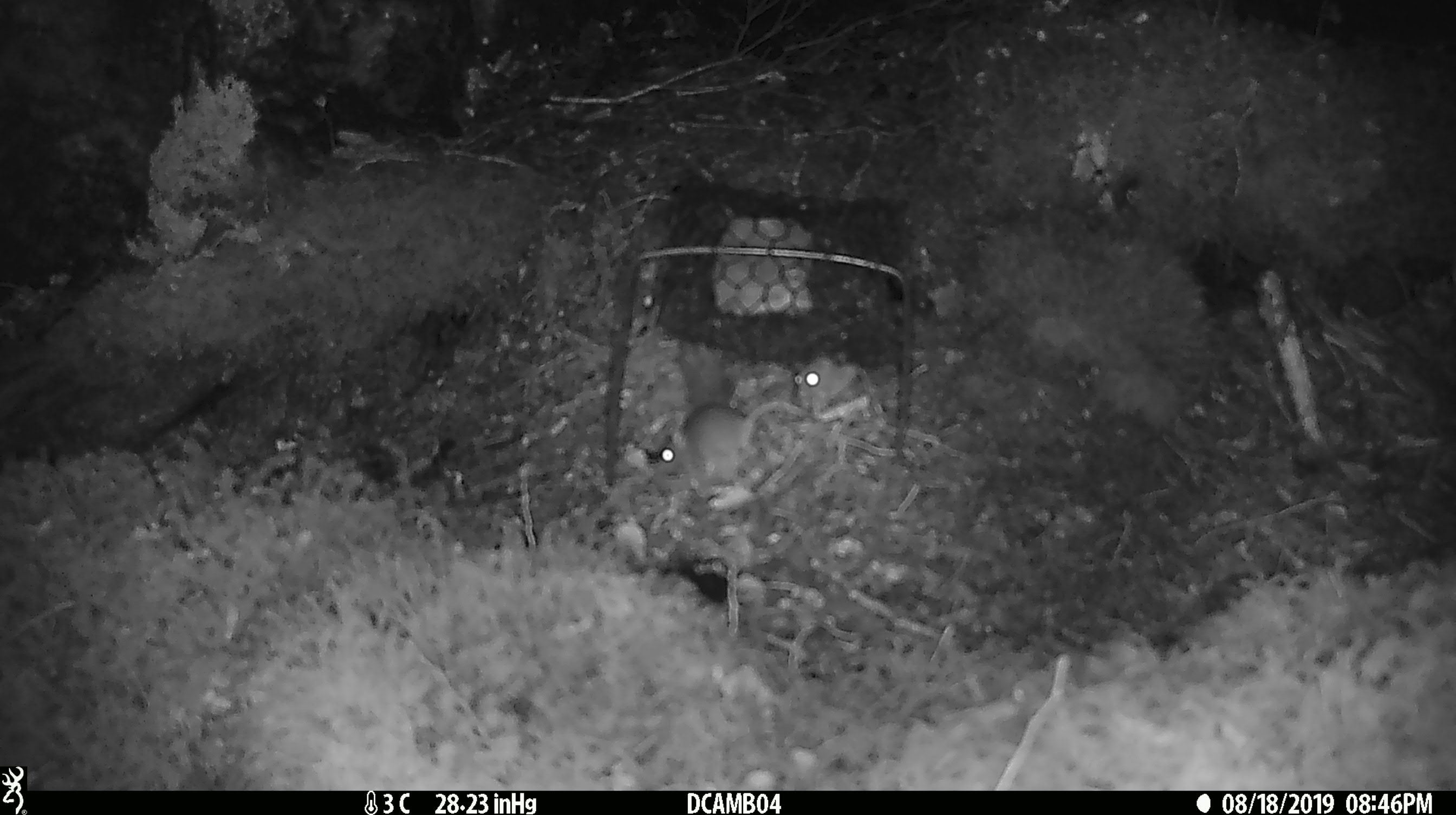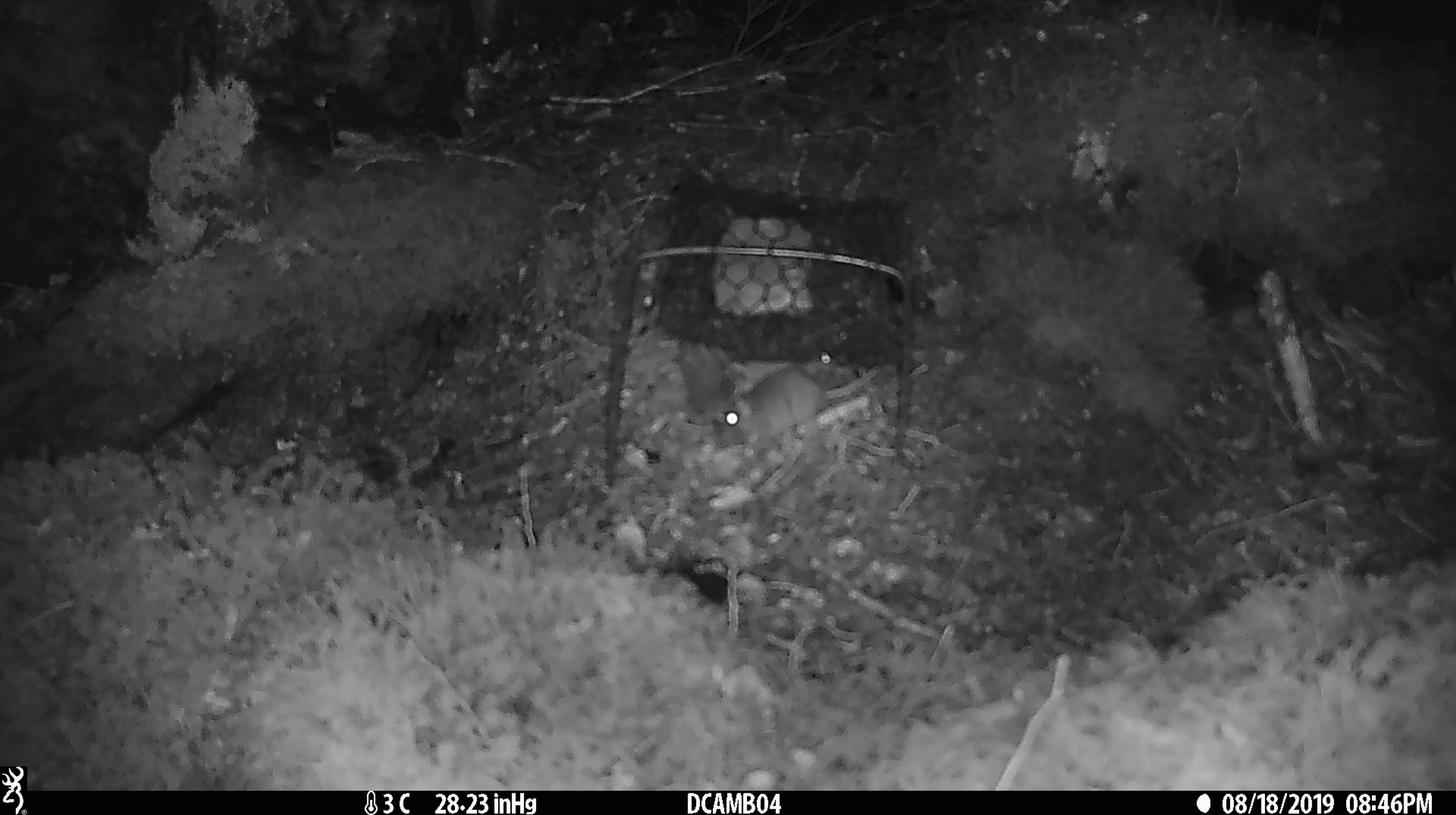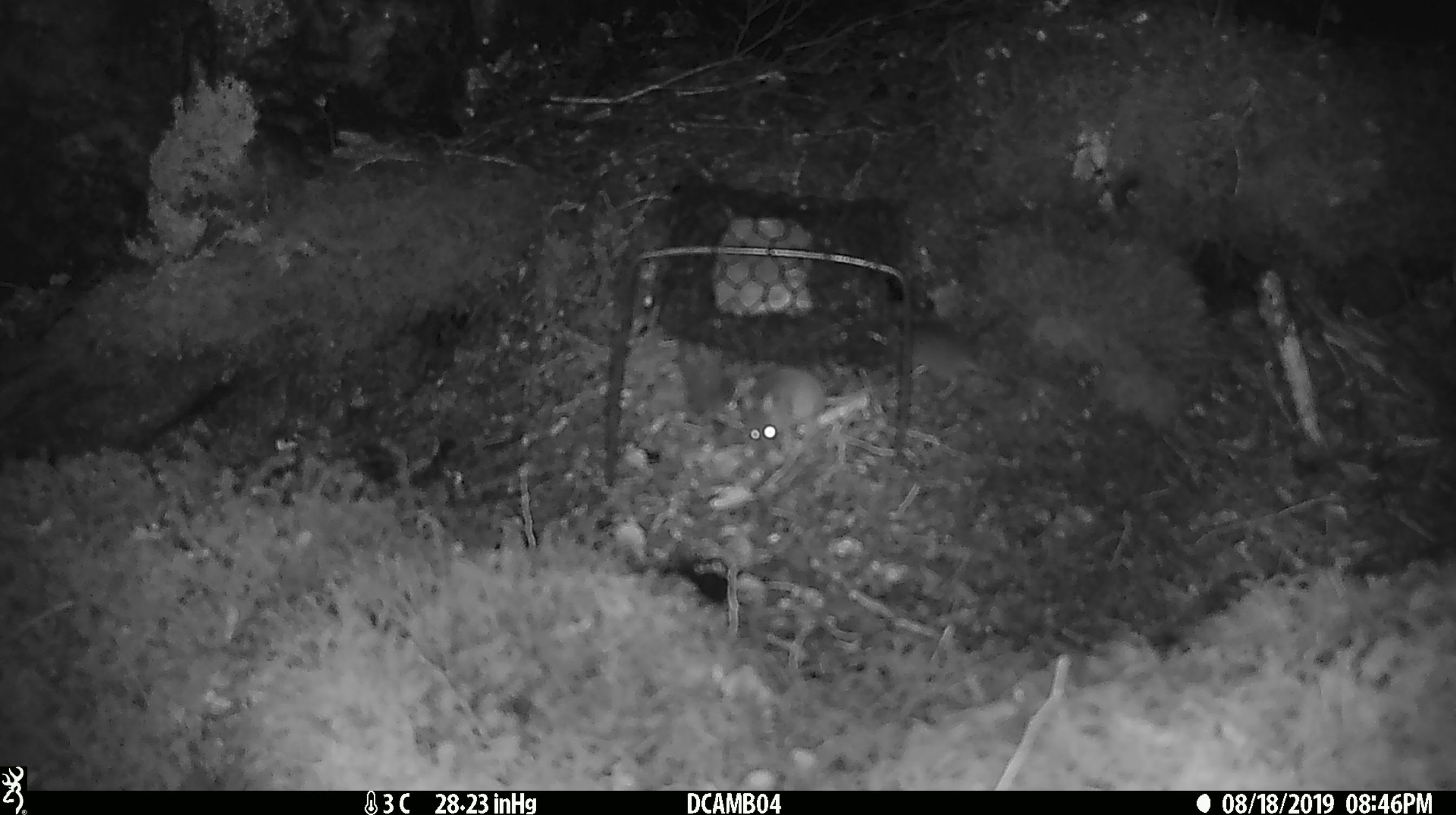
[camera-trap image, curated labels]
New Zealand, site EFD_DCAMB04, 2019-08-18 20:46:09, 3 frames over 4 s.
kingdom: Animalia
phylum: Chordata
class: Mammalia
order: Rodentia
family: Muridae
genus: Mus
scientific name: Mus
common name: mouse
Mouse (Mus).